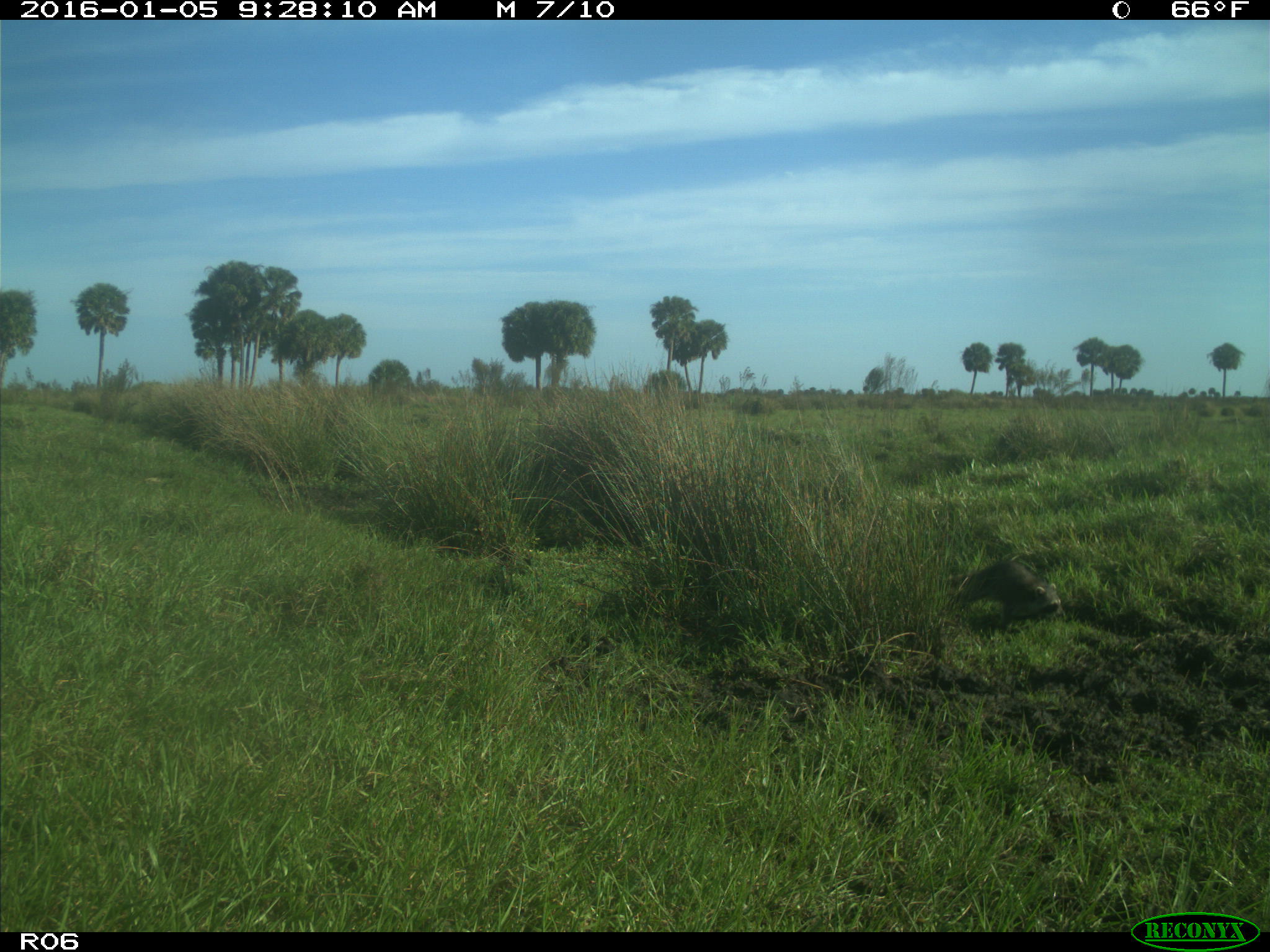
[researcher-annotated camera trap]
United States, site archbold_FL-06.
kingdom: Animalia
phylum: Chordata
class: Mammalia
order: Carnivora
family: Procyonidae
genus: Procyon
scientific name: Procyon lotor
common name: common raccoon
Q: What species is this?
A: Procyon lotor (common raccoon).